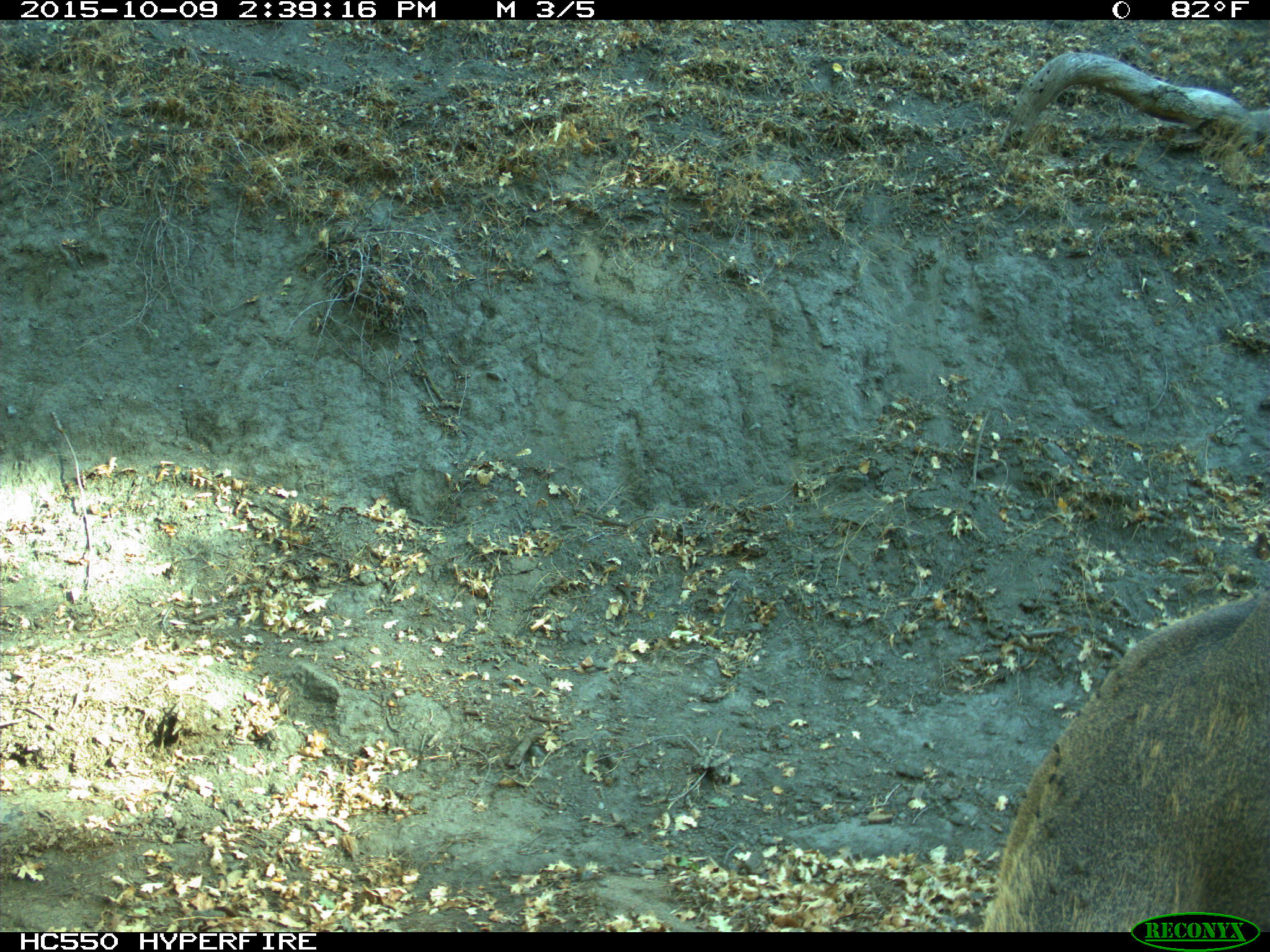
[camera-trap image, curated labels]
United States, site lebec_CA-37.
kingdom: Animalia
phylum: Chordata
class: Mammalia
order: Artiodactyla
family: Cervidae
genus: Odocoileus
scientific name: Odocoileus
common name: deer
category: unidentified deer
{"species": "unidentified deer (deer) (Odocoileus)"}